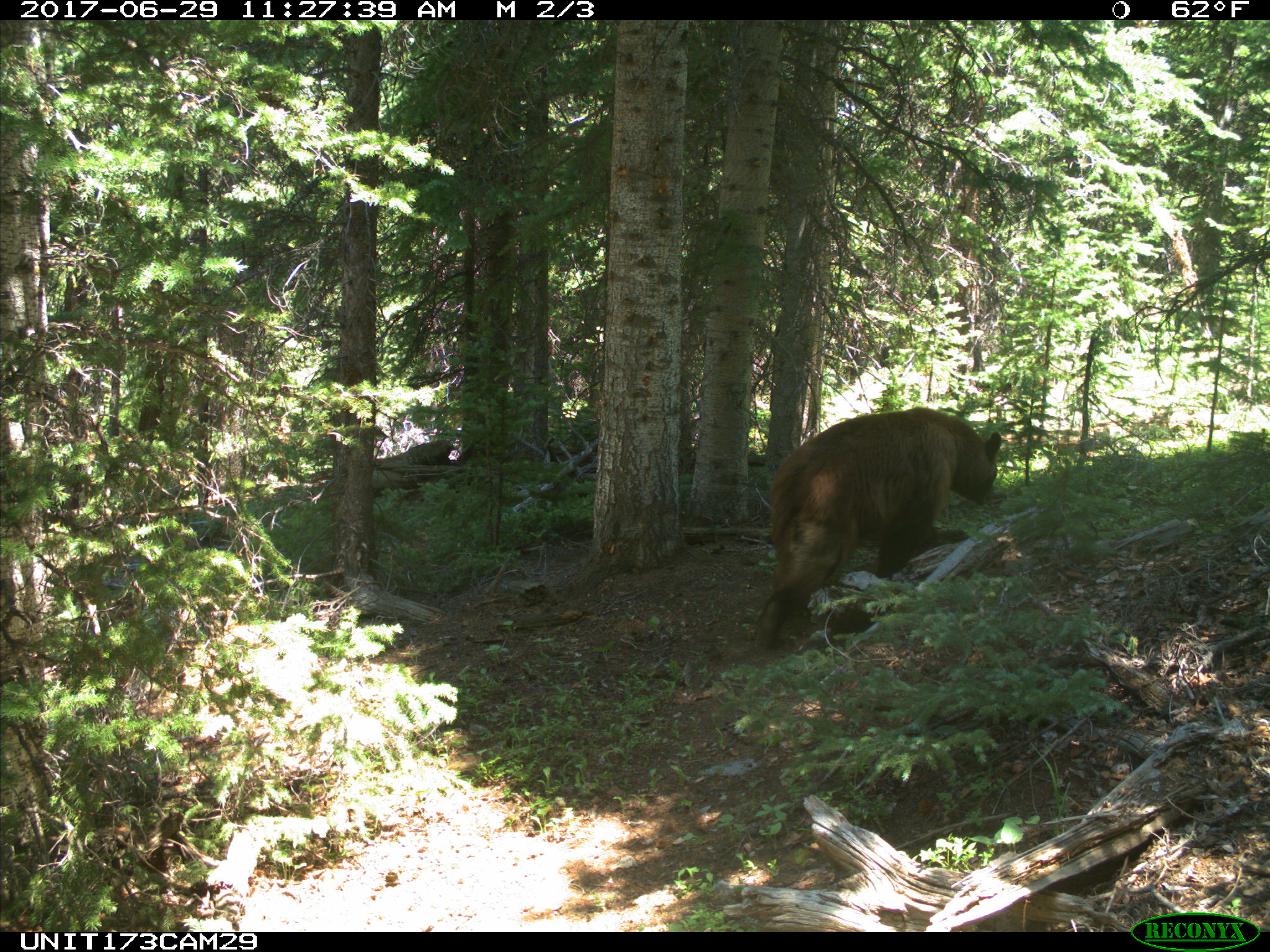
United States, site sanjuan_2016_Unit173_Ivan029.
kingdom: Animalia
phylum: Chordata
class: Mammalia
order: Carnivora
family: Ursidae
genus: Ursus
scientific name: Ursus americanus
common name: american black bear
Ursus americanus (american black bear).